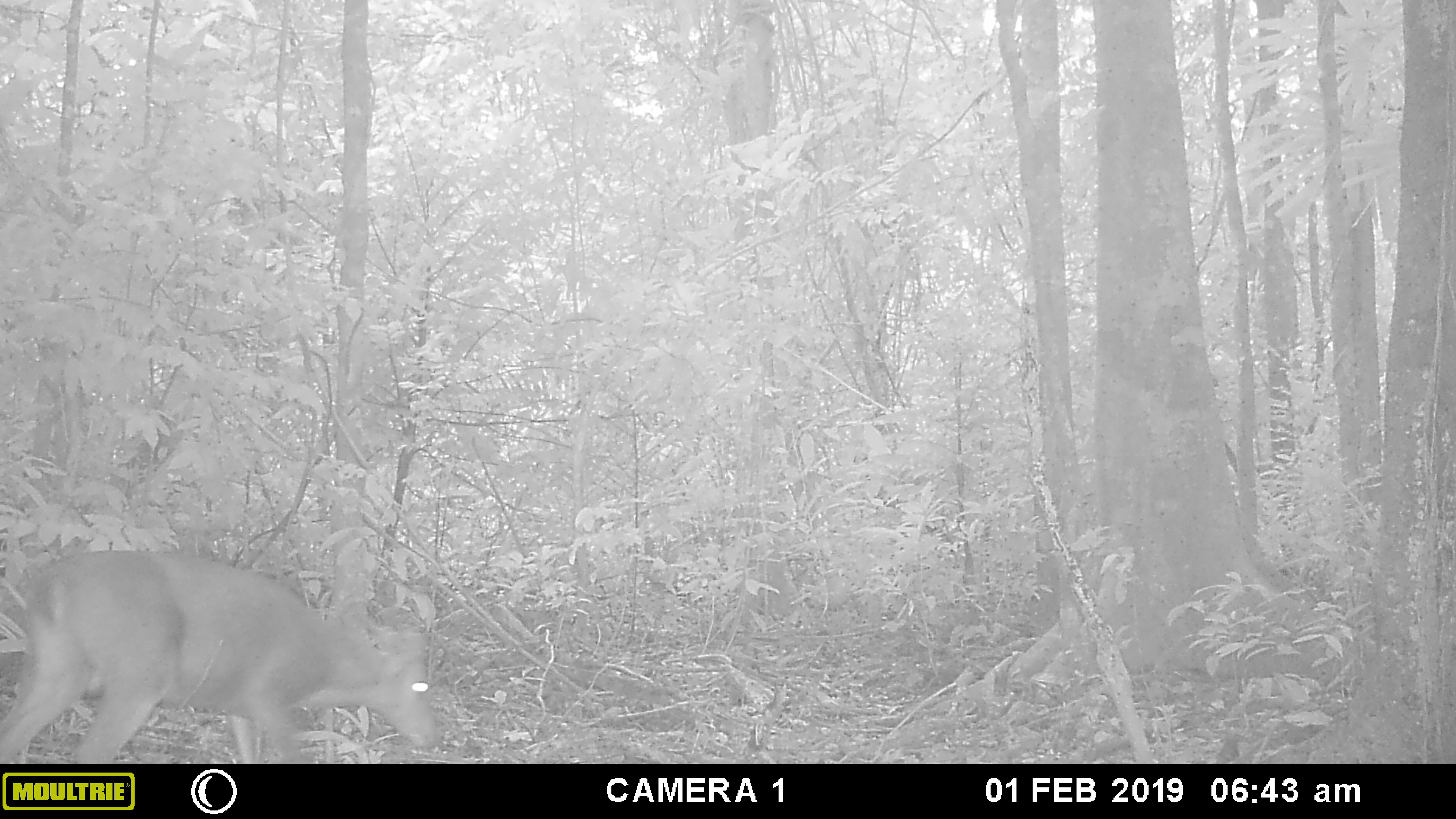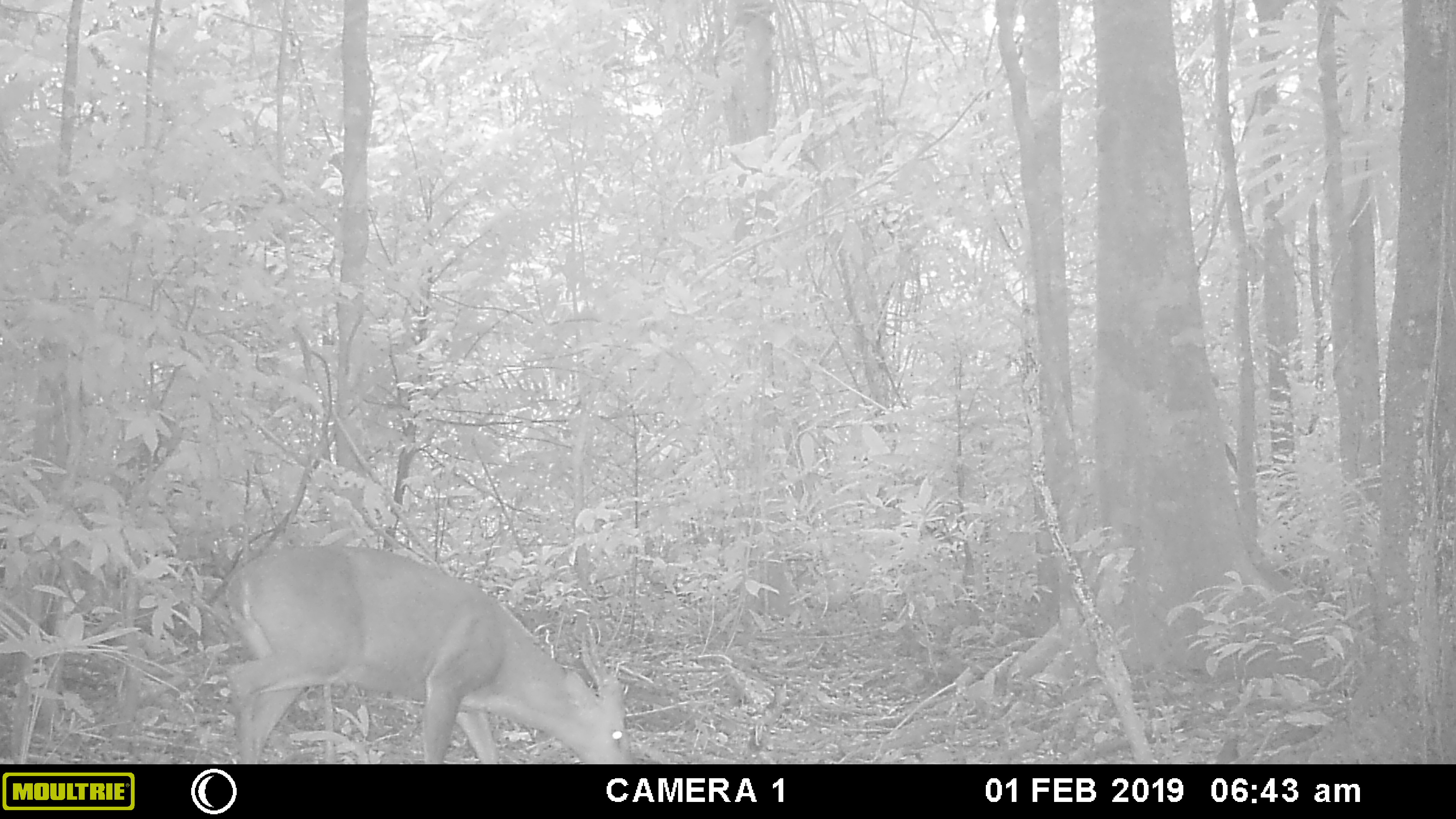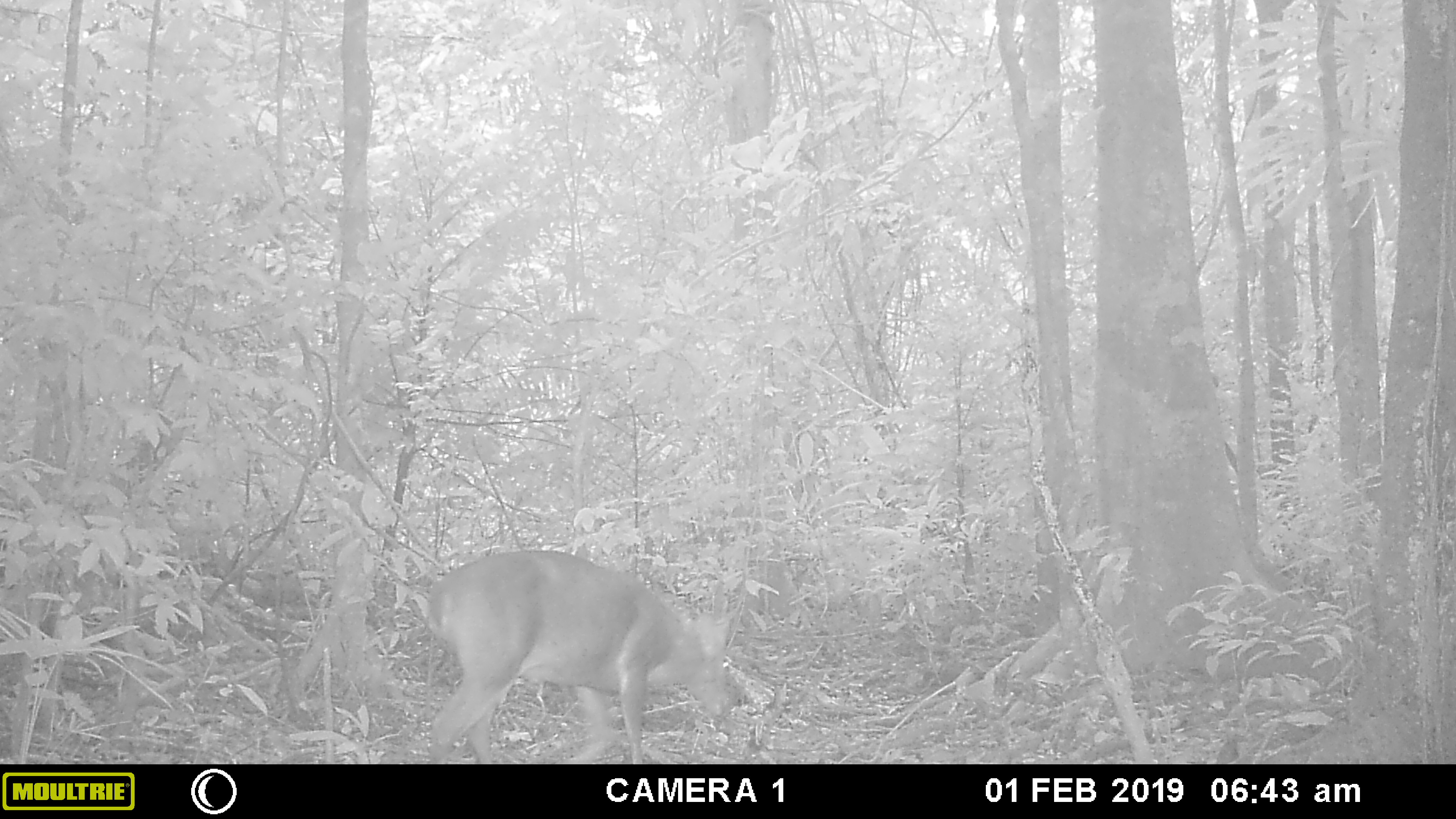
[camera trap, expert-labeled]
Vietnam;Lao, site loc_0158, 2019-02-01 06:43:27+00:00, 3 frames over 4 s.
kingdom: Animalia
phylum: Chordata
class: Mammalia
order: Artiodactyla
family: Cervidae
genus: Muntiacus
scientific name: Muntiacus vuquangensis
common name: large-antlered muntjac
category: large antlered muntjac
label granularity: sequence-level